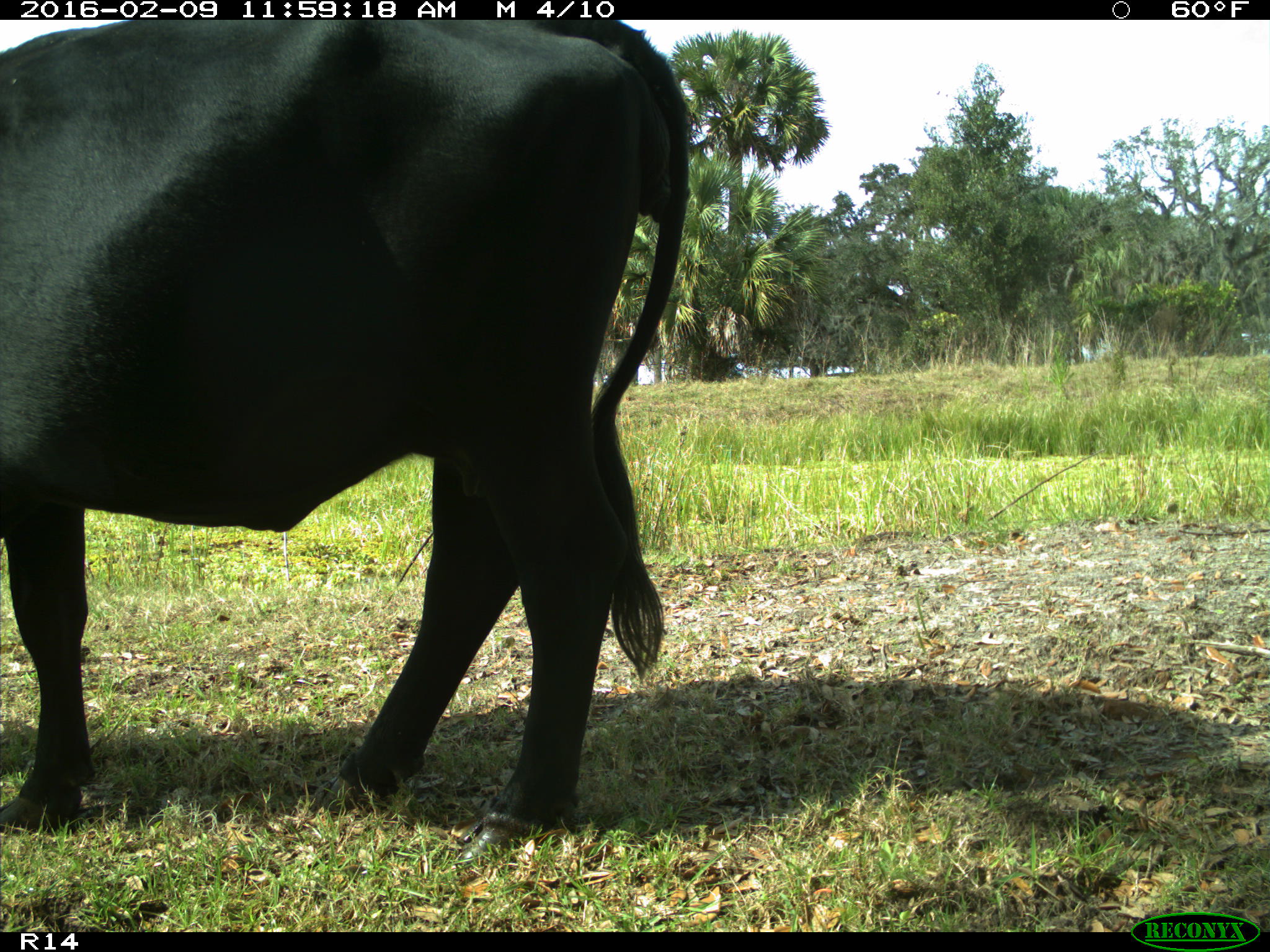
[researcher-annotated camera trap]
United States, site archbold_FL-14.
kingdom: Animalia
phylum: Chordata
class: Mammalia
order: Artiodactyla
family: Bovidae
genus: Bos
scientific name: Bos taurus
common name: domestic cow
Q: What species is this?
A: Bos taurus (domestic cow).